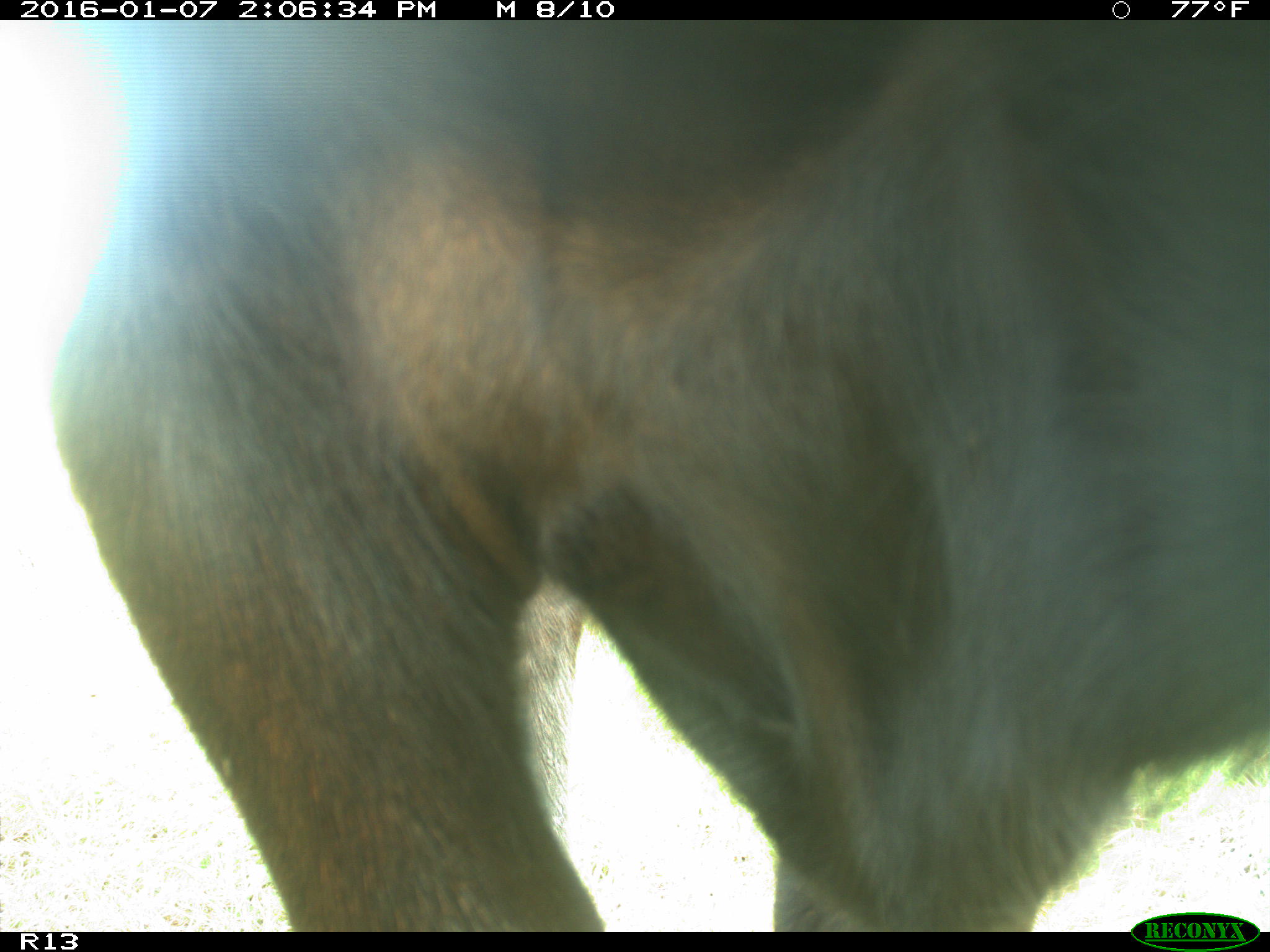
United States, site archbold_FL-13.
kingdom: Animalia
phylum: Chordata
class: Mammalia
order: Artiodactyla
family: Bovidae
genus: Bos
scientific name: Bos taurus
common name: domestic cow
Bos taurus (domestic cow).